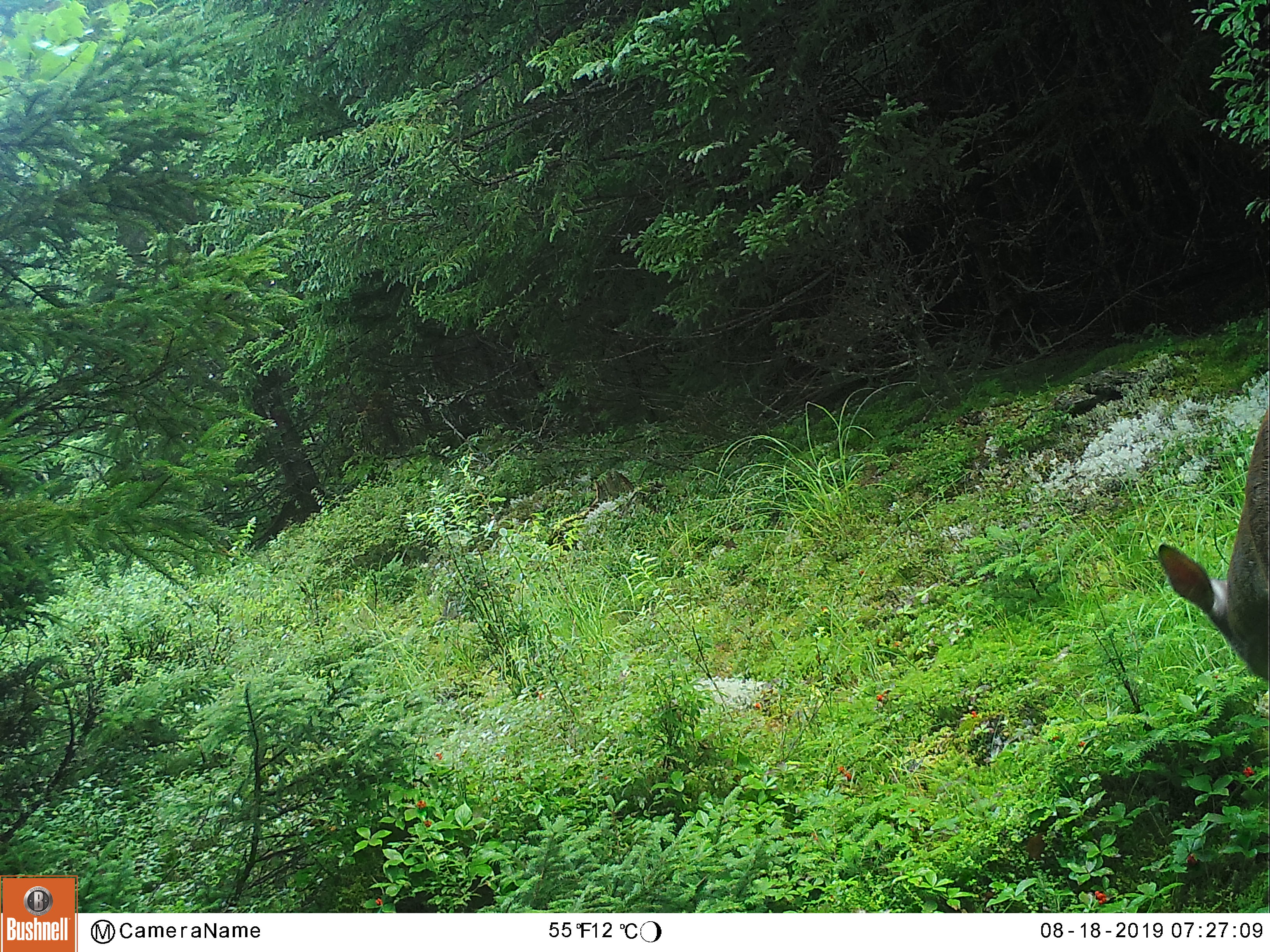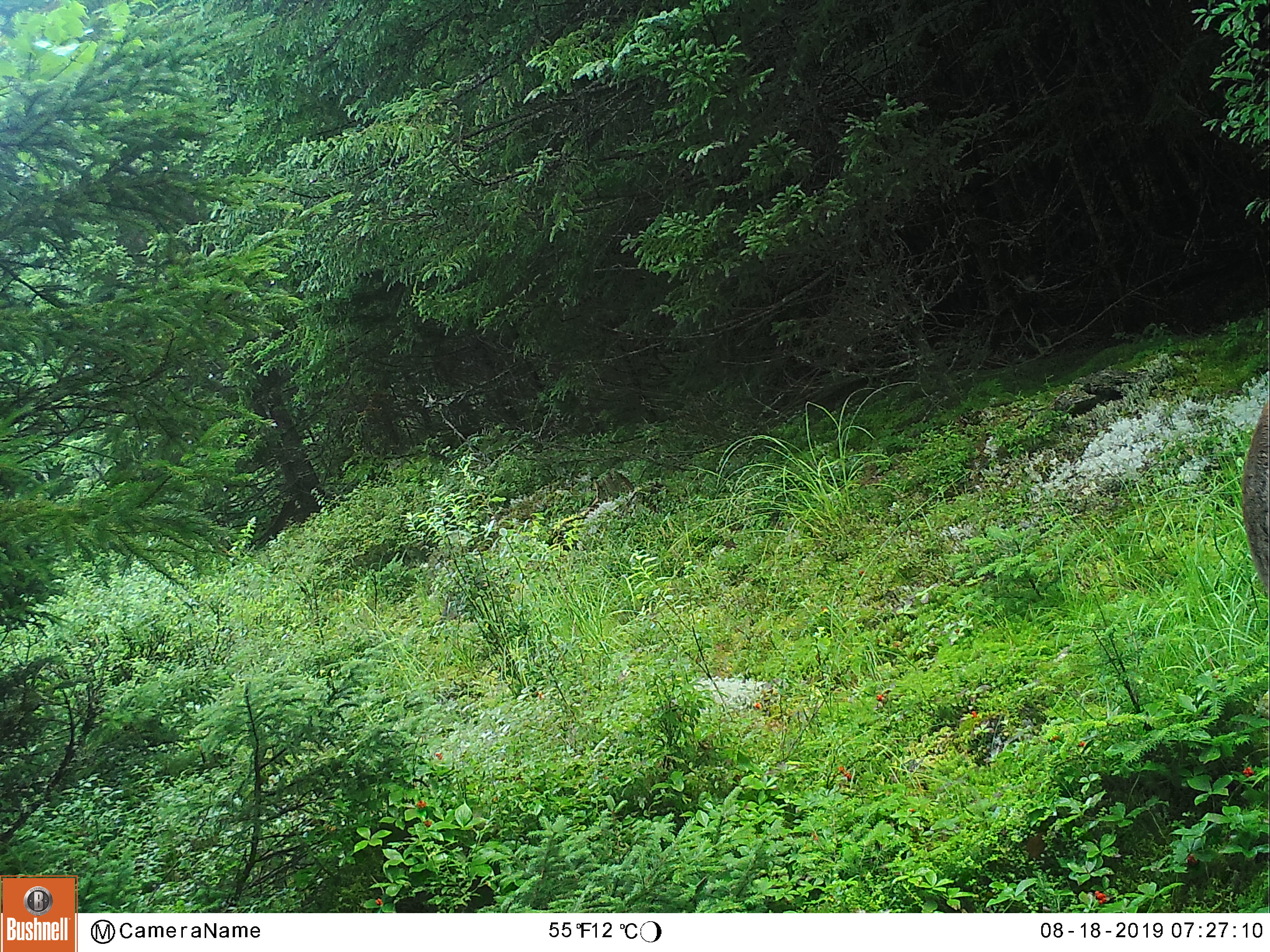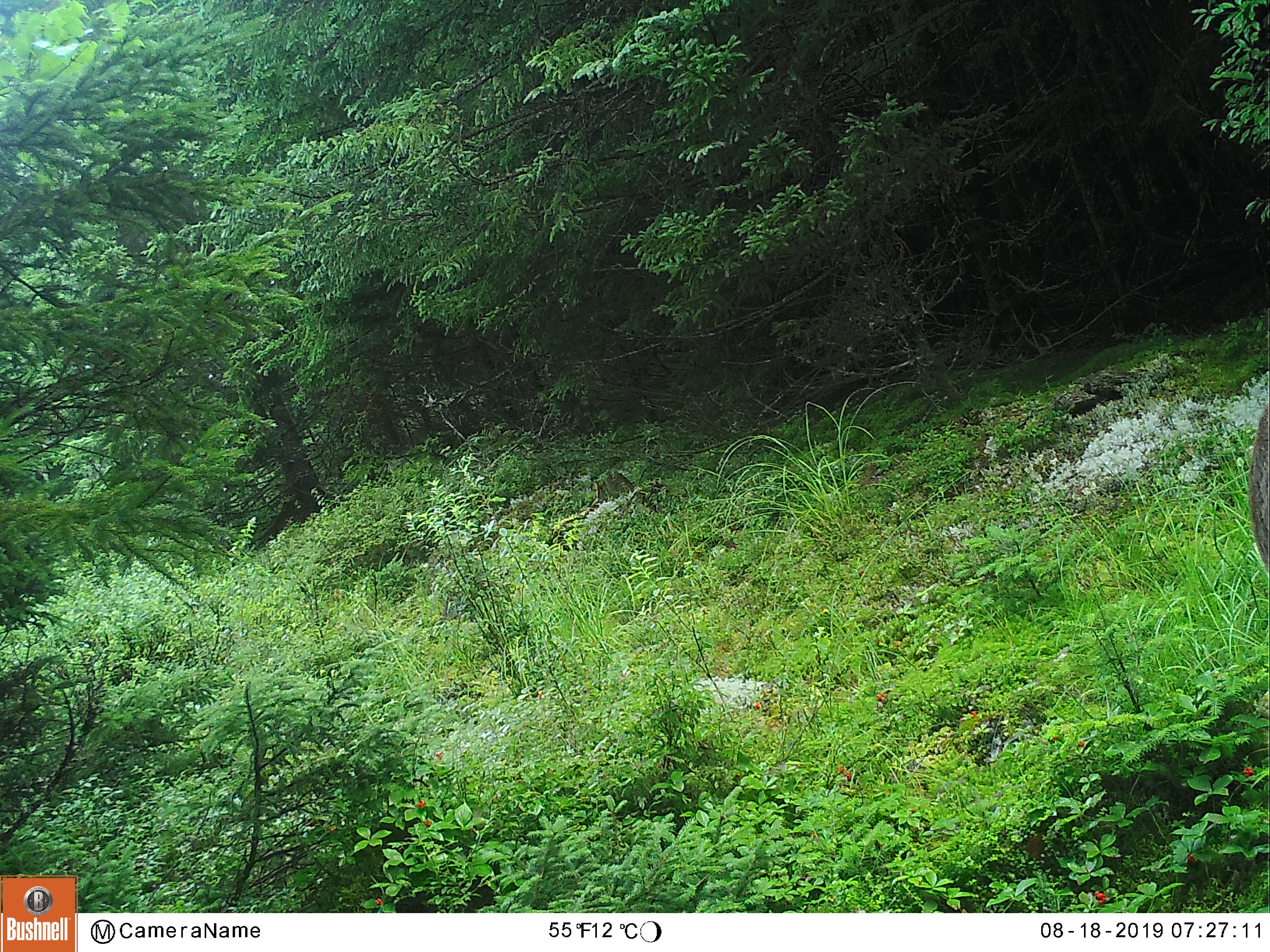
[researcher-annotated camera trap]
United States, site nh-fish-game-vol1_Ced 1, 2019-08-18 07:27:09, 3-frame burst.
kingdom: Animalia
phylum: Chordata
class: Mammalia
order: Artiodactyla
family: Cervidae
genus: Odocoileus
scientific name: Odocoileus virginianus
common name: white-tailed deer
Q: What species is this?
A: White-tailed deer (Odocoileus virginianus).